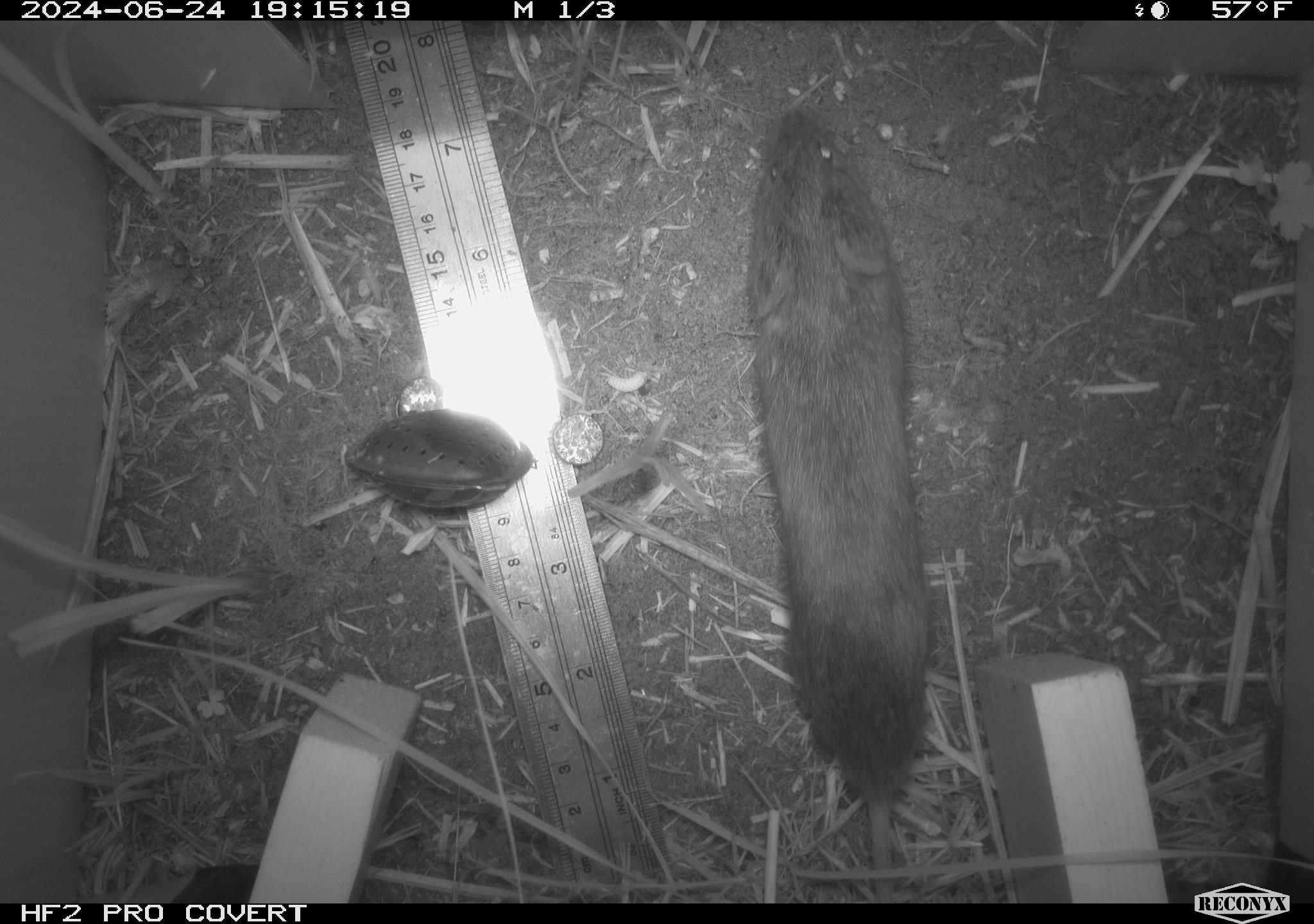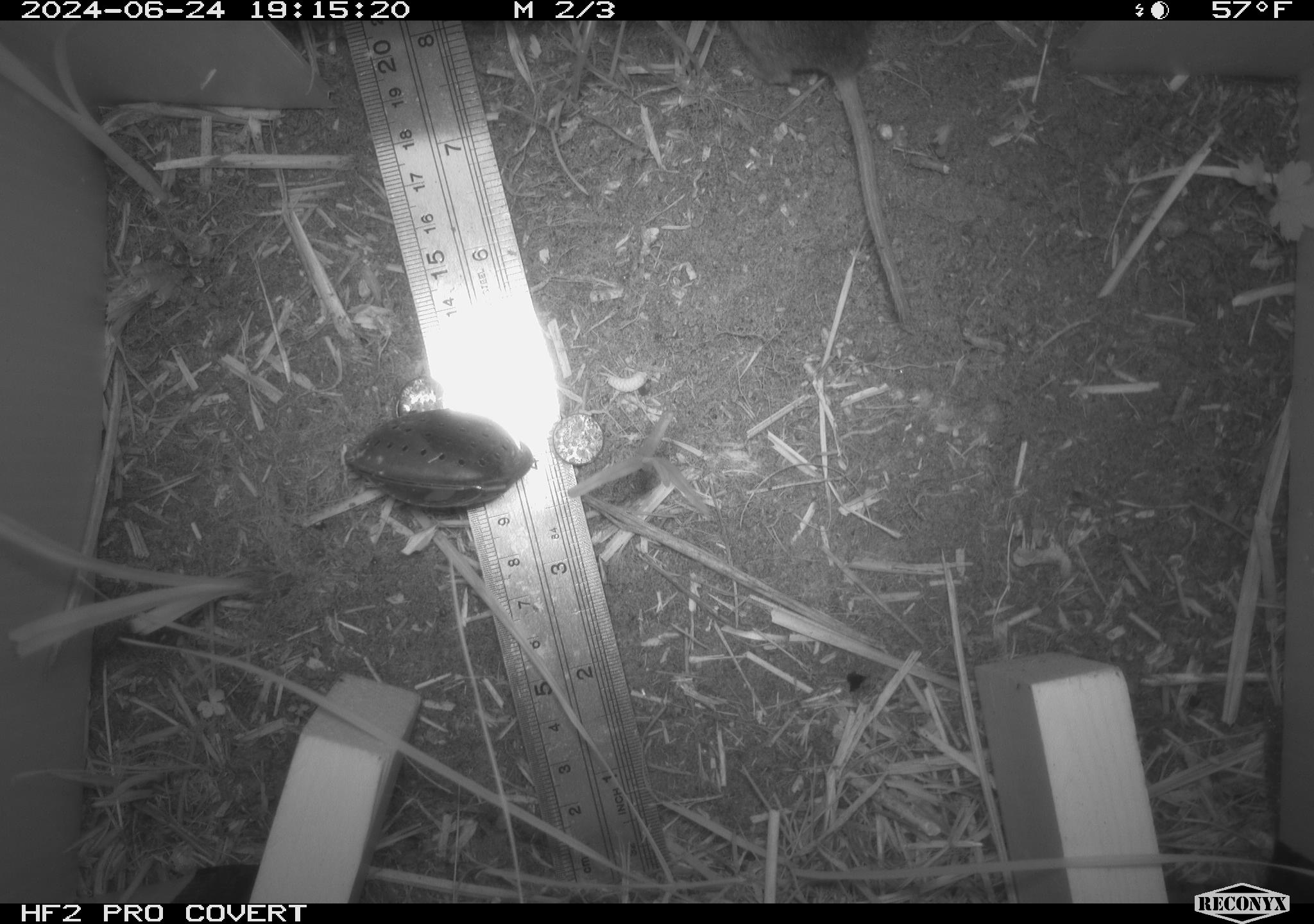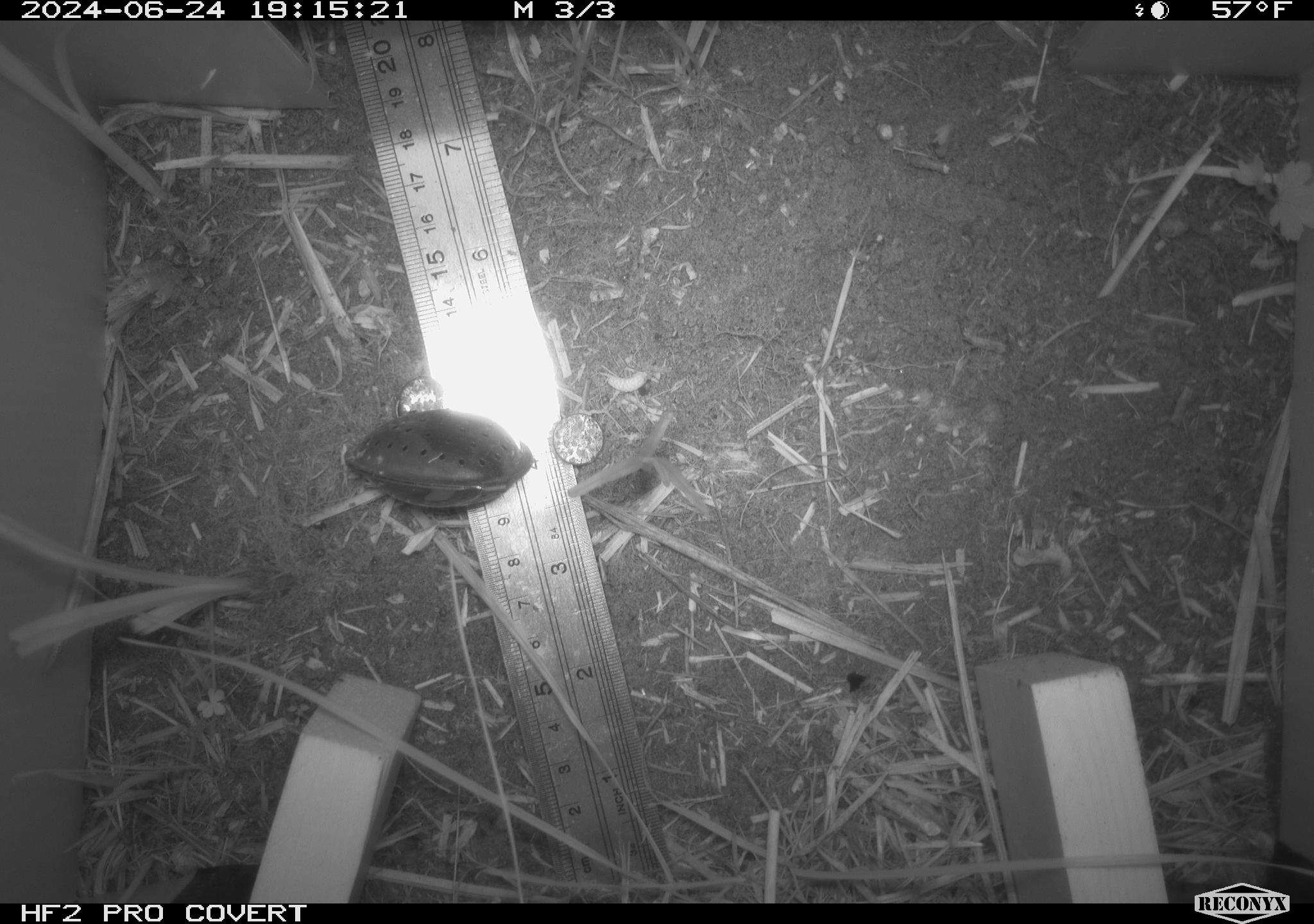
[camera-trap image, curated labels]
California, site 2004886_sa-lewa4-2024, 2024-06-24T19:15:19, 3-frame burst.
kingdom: Animalia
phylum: Chordata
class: Mammalia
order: Rodentia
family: Cricetidae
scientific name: Arvicolinae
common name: voles, lemmings, and muskrats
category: arvicolinae subfamily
Arvicolinae subfamily (voles, lemmings, and muskrats) (Arvicolinae).